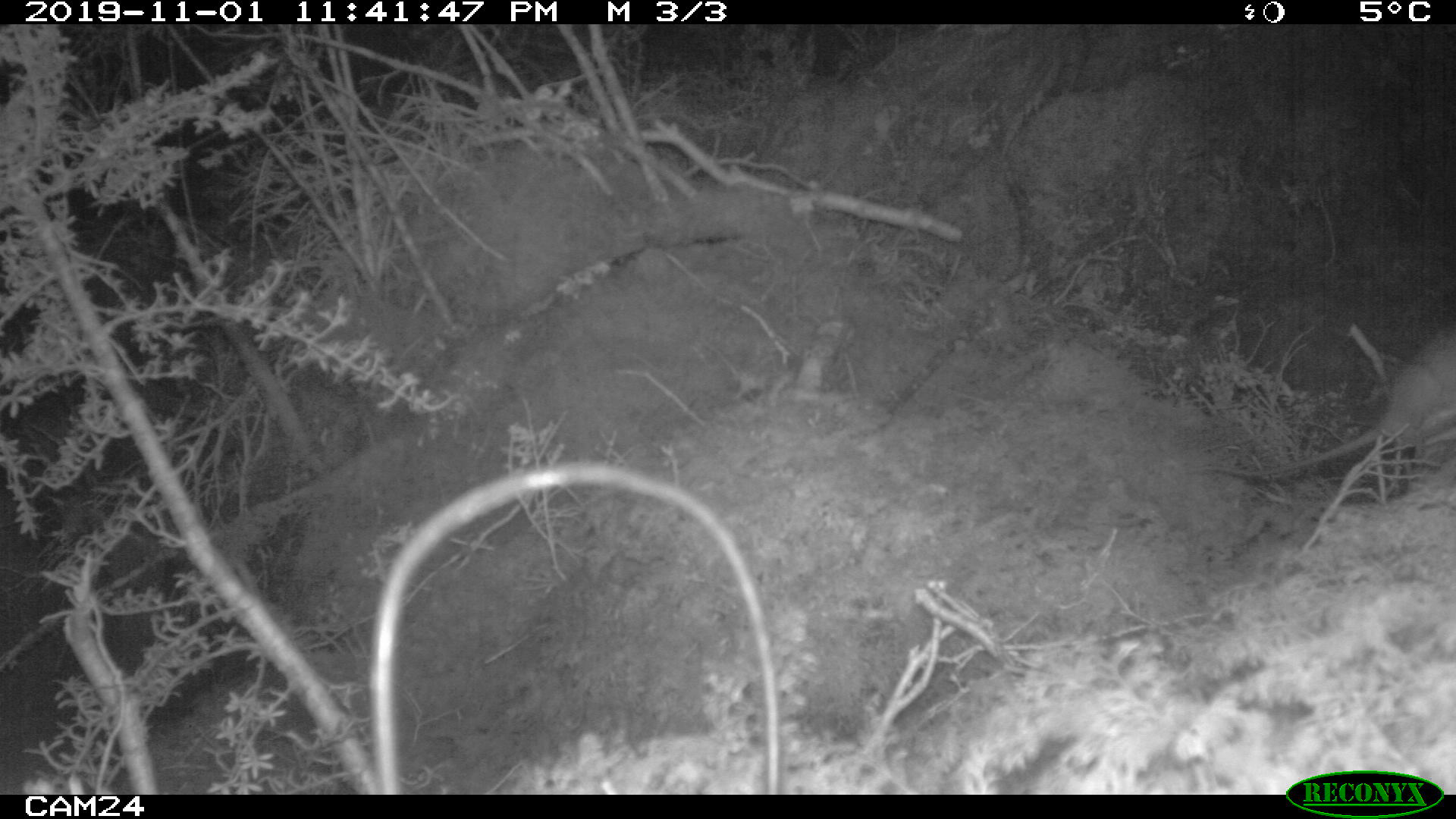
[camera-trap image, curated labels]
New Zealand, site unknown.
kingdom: Animalia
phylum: Chordata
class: Mammalia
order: Rodentia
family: Muridae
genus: Rattus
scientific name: Rattus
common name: rat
Rat (Rattus).